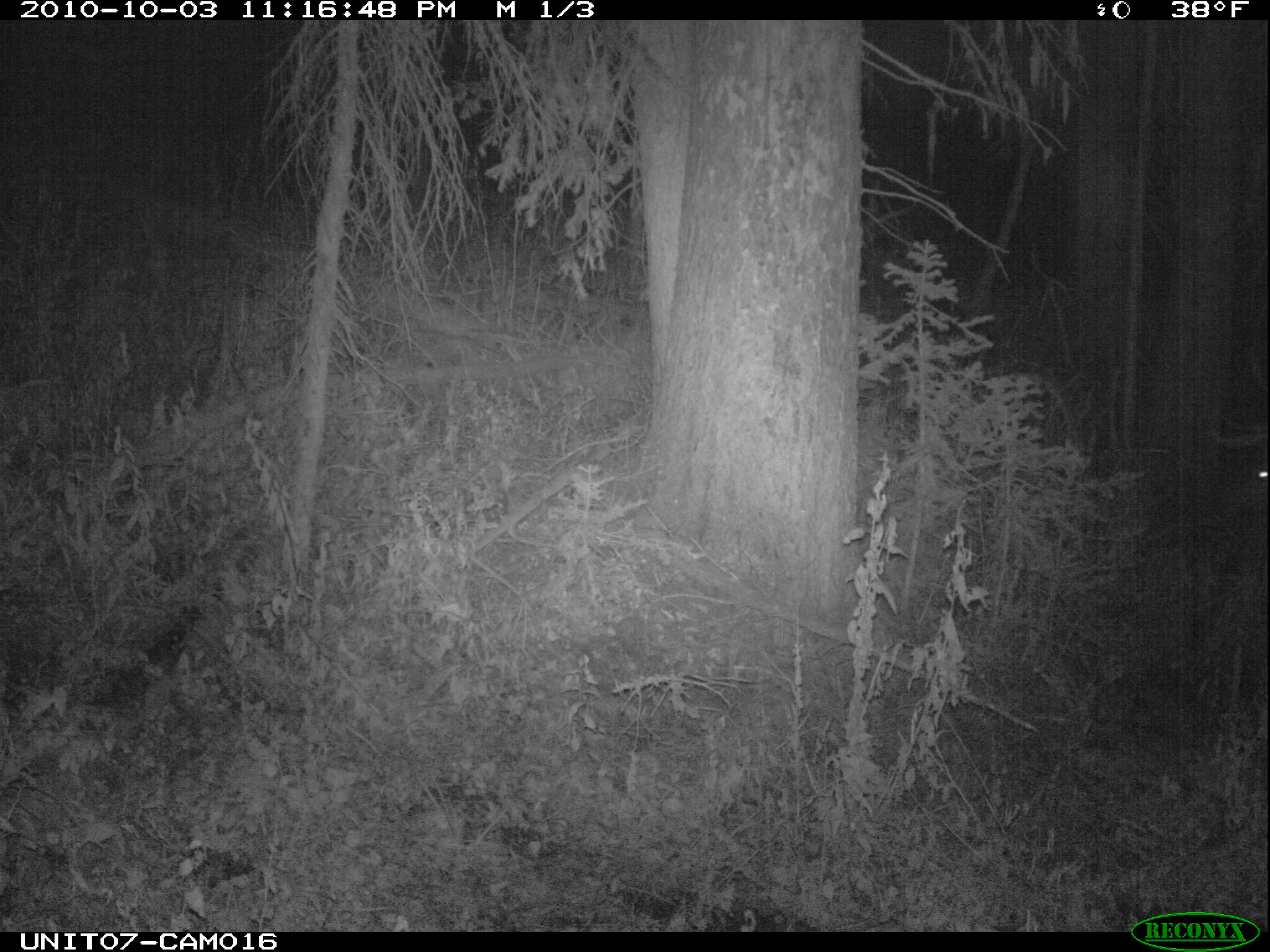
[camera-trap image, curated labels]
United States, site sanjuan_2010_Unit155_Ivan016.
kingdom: Animalia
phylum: Chordata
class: Mammalia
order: Artiodactyla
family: Cervidae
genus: Cervus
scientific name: Cervus elaphus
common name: red deer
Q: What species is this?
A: Cervus elaphus (red deer).